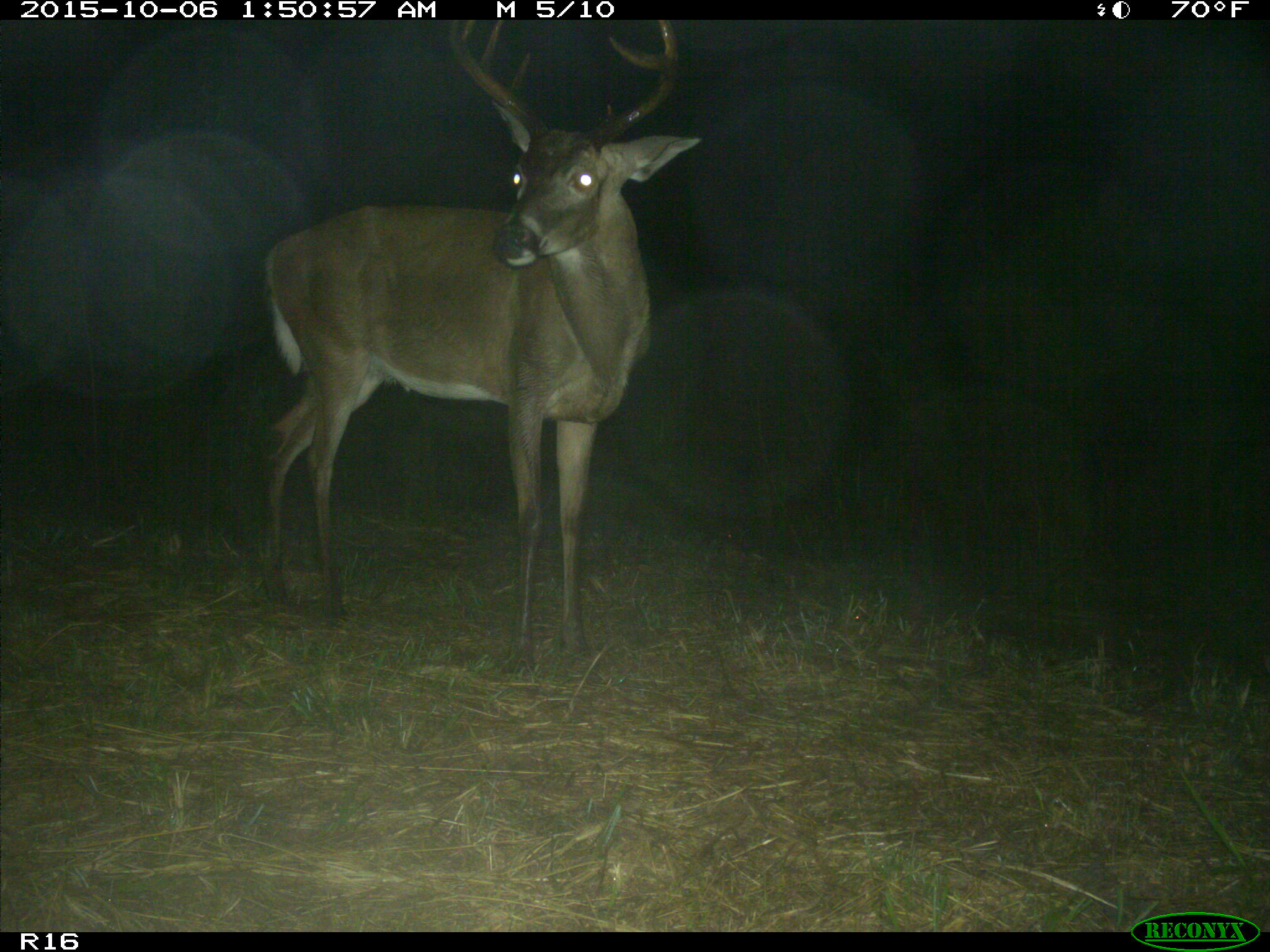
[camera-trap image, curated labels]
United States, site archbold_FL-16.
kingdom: Animalia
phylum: Chordata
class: Mammalia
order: Artiodactyla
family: Cervidae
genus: Odocoileus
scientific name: Odocoileus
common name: deer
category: unidentified deer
Unidentified deer (deer) (Odocoileus).